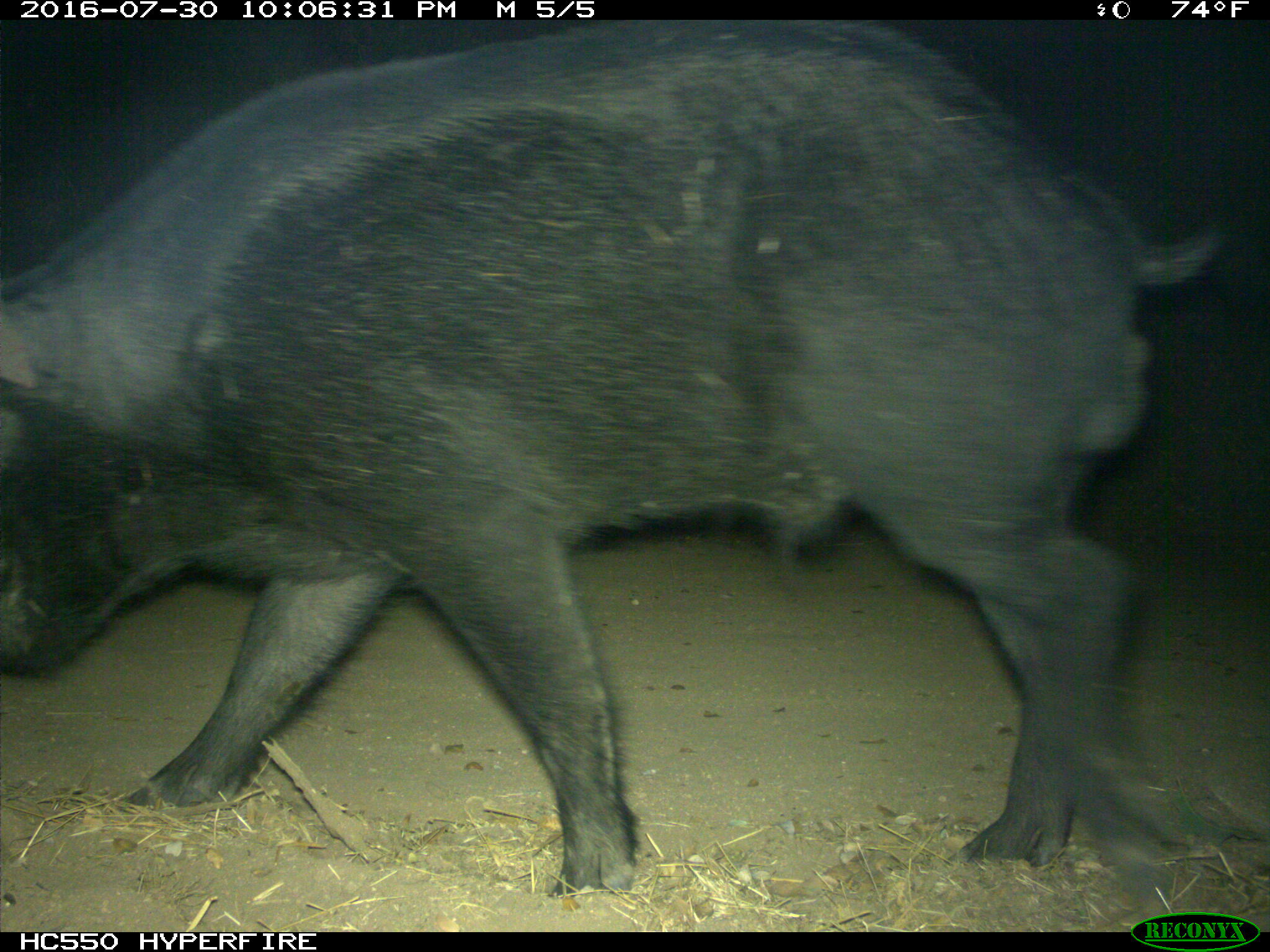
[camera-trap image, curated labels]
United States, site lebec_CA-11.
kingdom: Animalia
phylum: Chordata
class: Mammalia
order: Artiodactyla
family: Suidae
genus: Sus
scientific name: Sus scrofa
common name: wild boar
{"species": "Sus scrofa (wild boar)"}